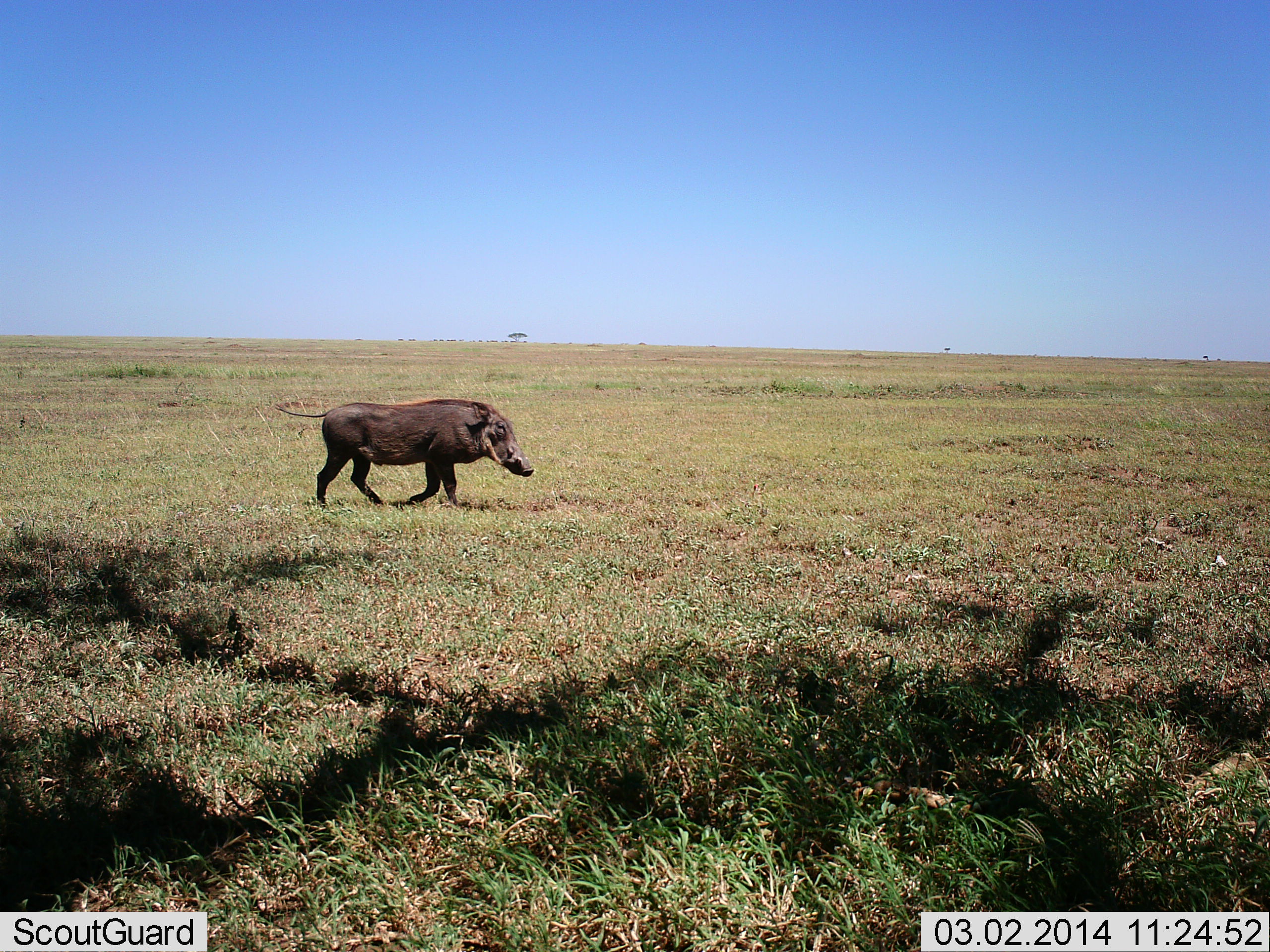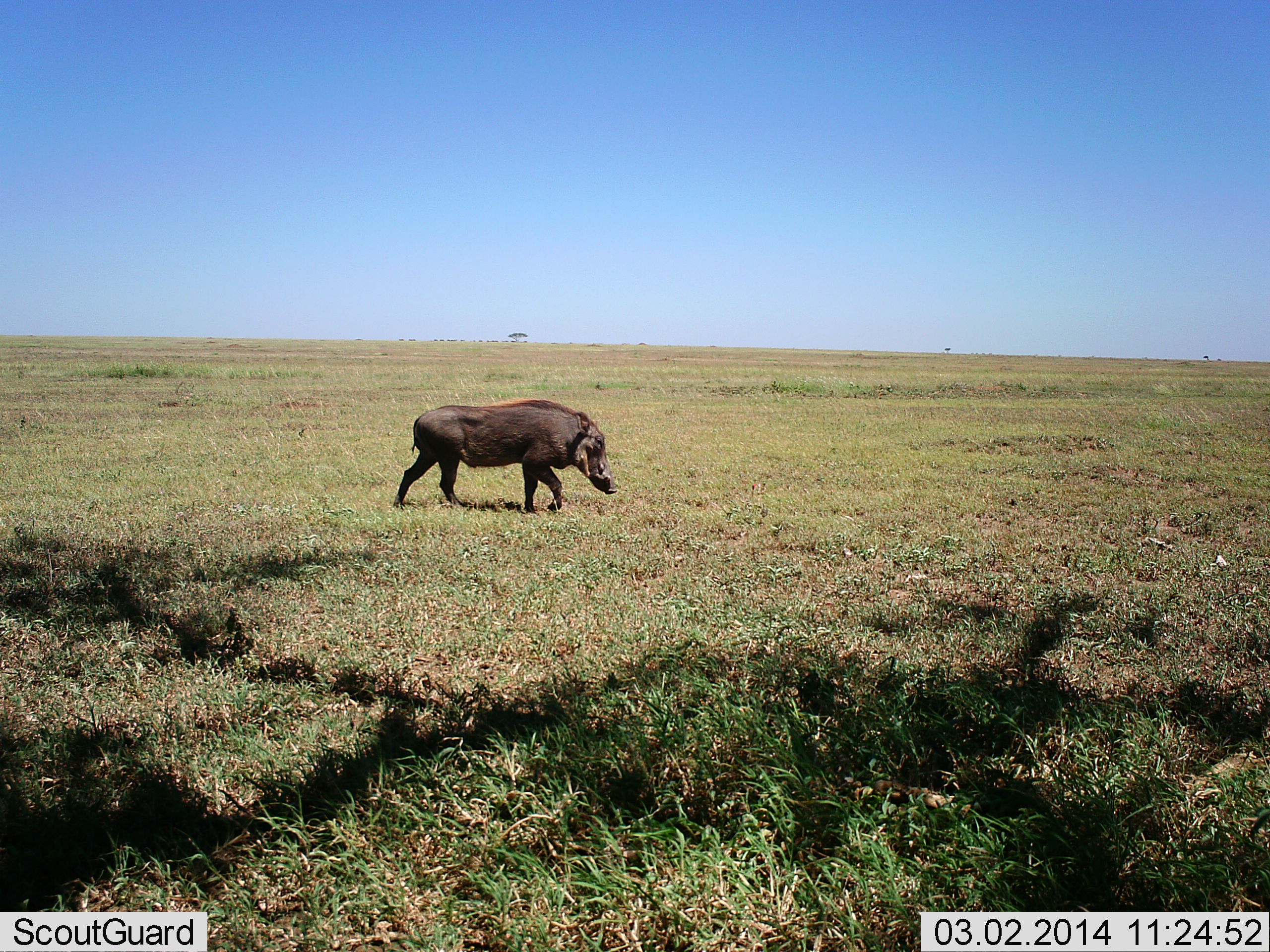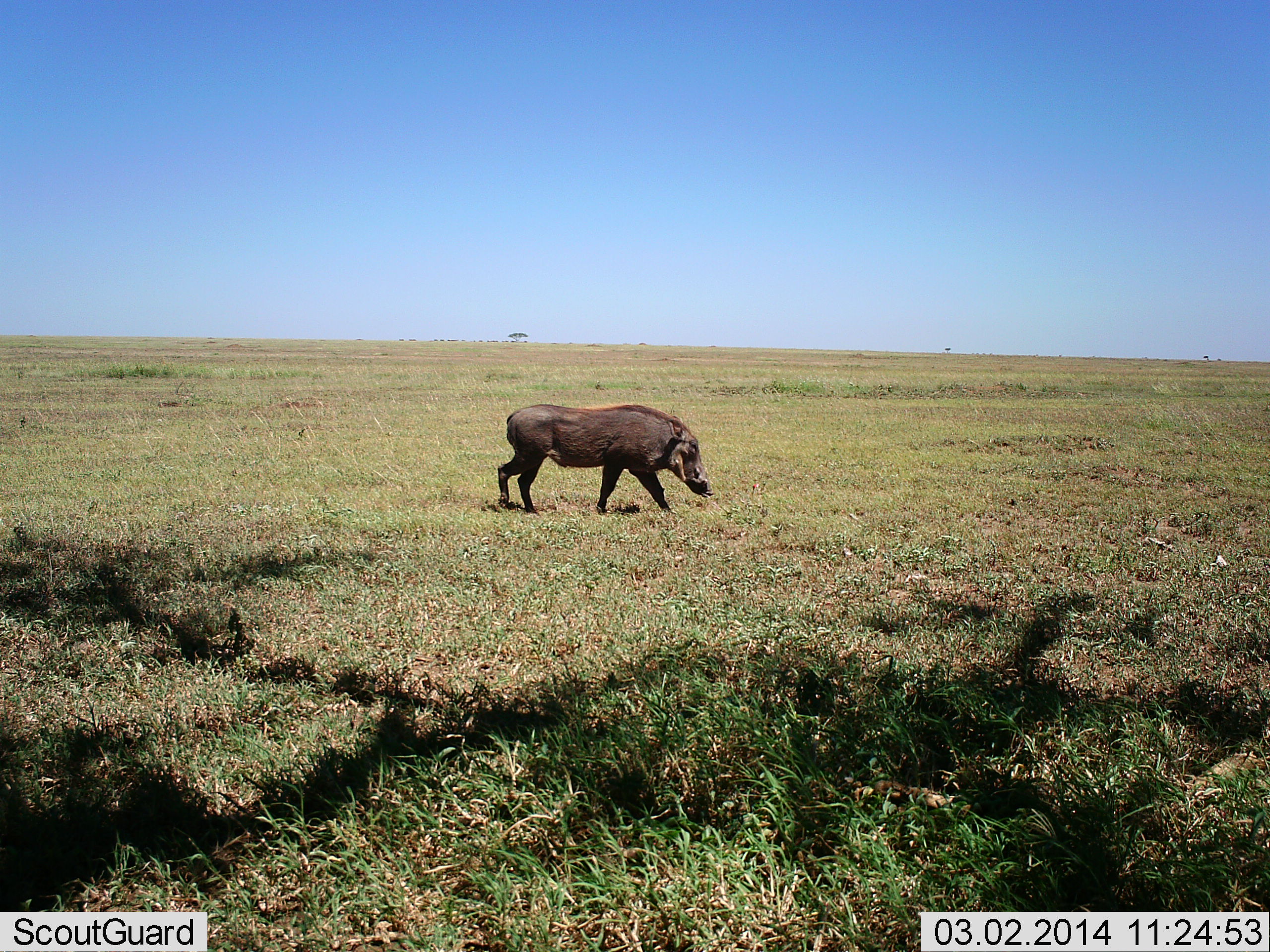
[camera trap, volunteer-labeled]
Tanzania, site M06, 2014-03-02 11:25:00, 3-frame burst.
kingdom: Animalia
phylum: Chordata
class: Mammalia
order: Artiodactyla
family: Suidae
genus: Phacochoerus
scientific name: Phacochoerus africanus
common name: warthog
Warthog (Phacochoerus africanus), count 1. Behavior (volunteer vote fractions): standing 0%, resting 0%, moving 100%, interacting 0%. Young present (vote fraction): 0%. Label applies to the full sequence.